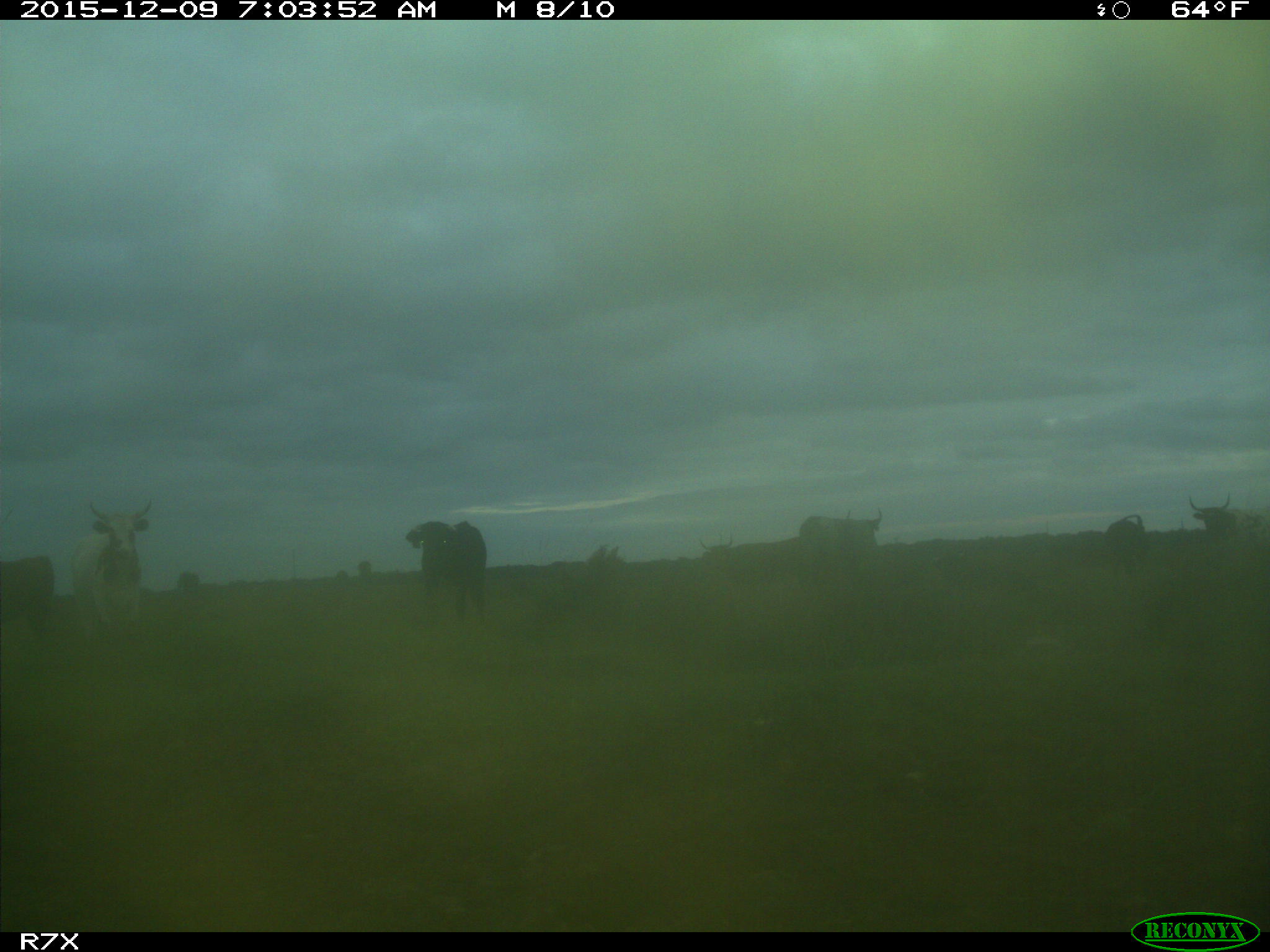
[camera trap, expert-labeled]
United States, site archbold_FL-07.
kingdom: Animalia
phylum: Chordata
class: Mammalia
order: Artiodactyla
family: Bovidae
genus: Bos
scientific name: Bos taurus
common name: domestic cow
Bos taurus (domestic cow).